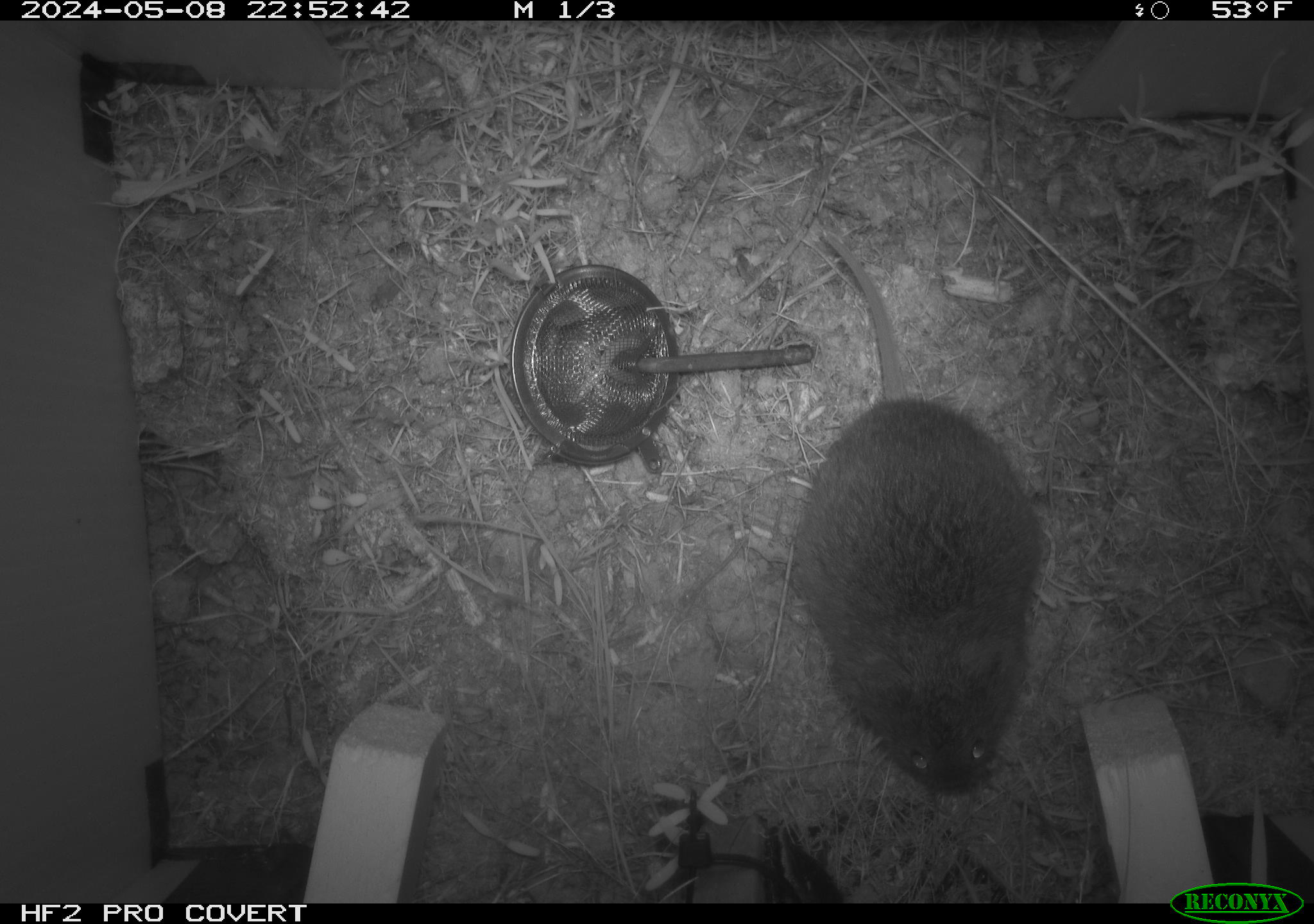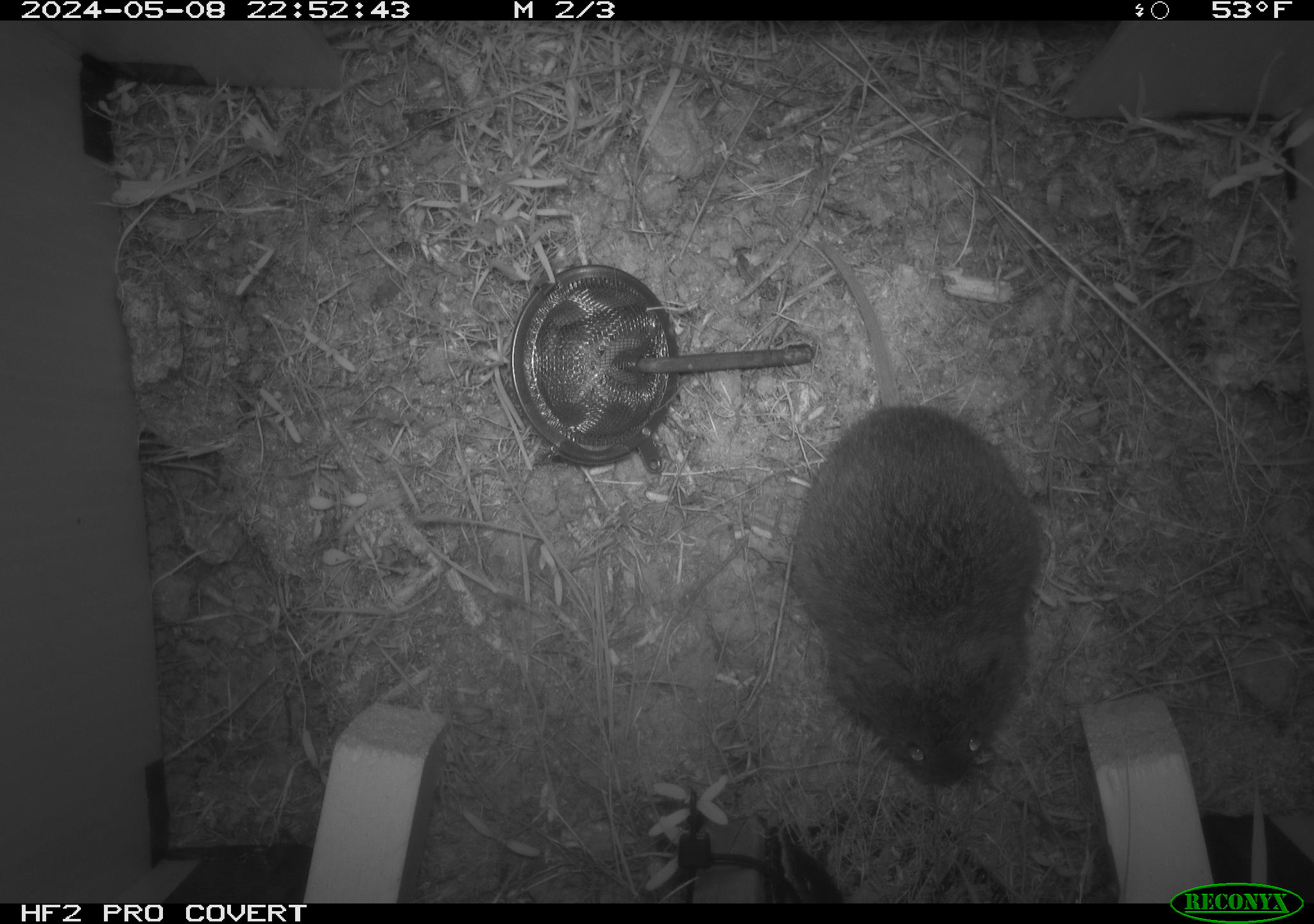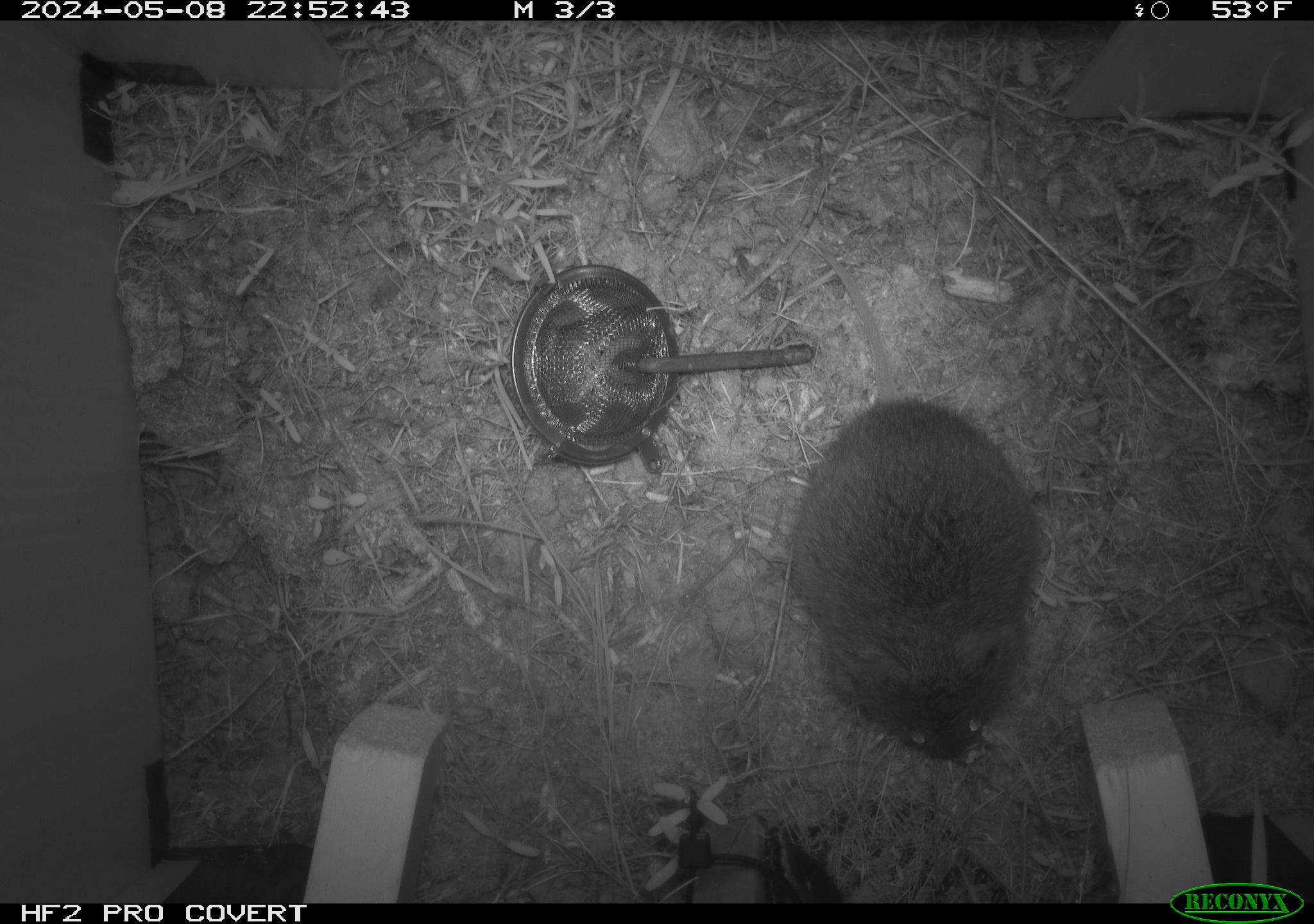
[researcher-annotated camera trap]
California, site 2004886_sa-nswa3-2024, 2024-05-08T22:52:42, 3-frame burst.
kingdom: Animalia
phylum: Chordata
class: Mammalia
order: Rodentia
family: Cricetidae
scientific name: Arvicolinae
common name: voles, lemmings, and muskrats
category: arvicolinae subfamily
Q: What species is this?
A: Arvicolinae subfamily (voles, lemmings, and muskrats) (Arvicolinae).